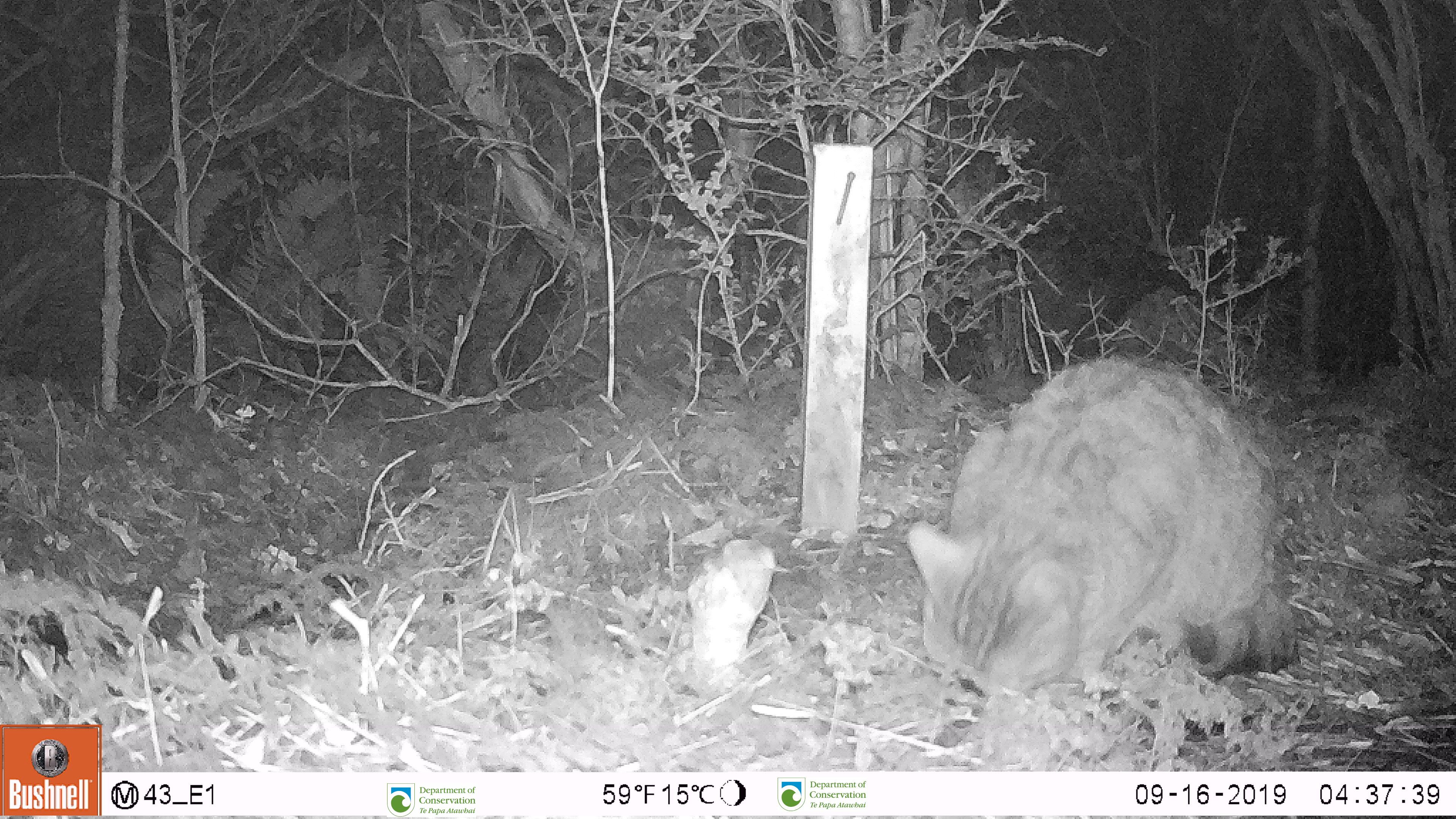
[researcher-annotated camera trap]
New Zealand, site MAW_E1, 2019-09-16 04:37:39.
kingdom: Animalia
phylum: Chordata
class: Mammalia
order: Carnivora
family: Felidae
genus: Felis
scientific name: Felis catus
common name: domestic cat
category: cat